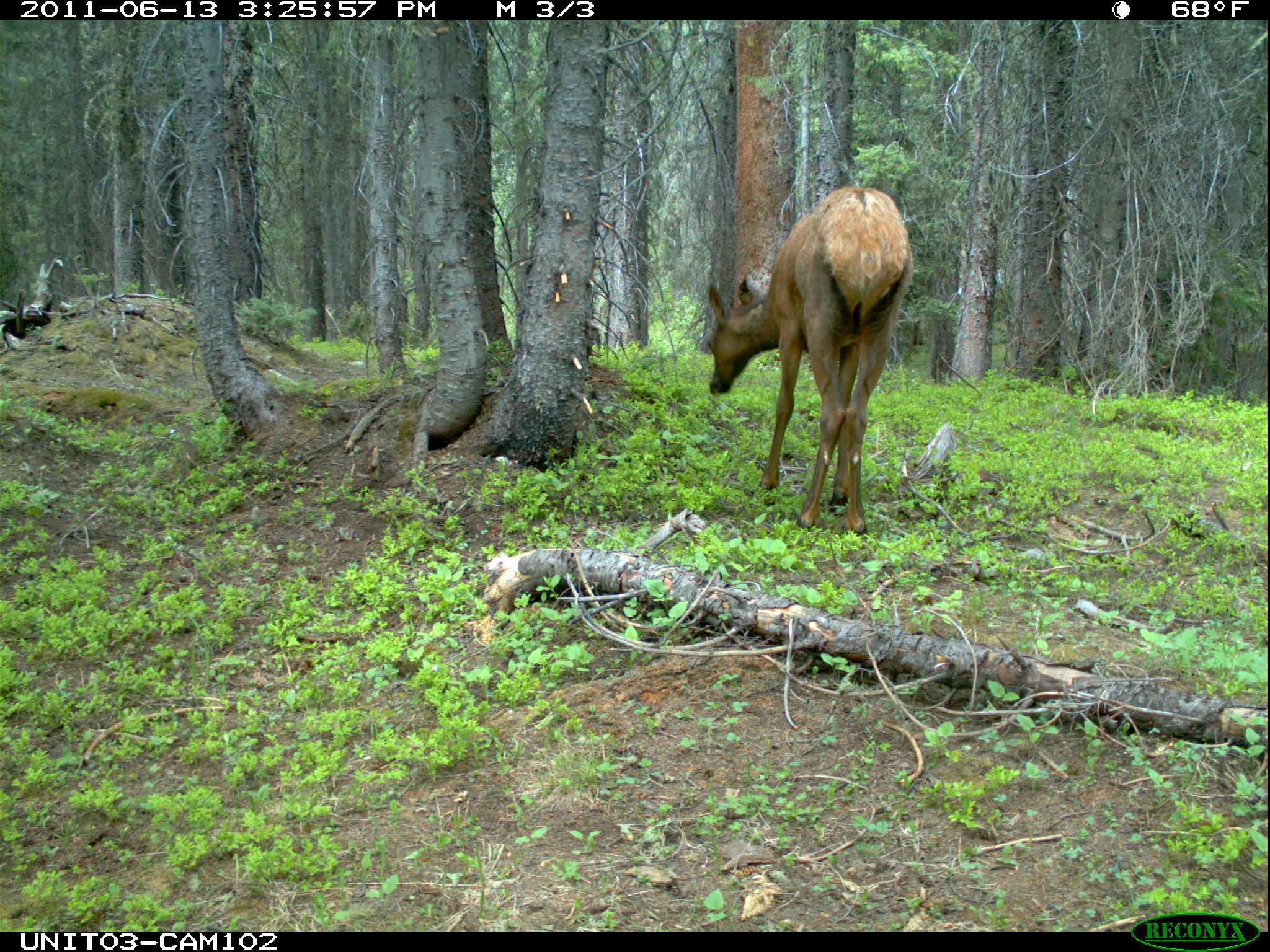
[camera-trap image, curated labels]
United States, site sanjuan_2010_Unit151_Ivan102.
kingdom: Animalia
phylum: Chordata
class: Mammalia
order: Artiodactyla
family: Cervidae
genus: Cervus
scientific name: Cervus elaphus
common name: red deer